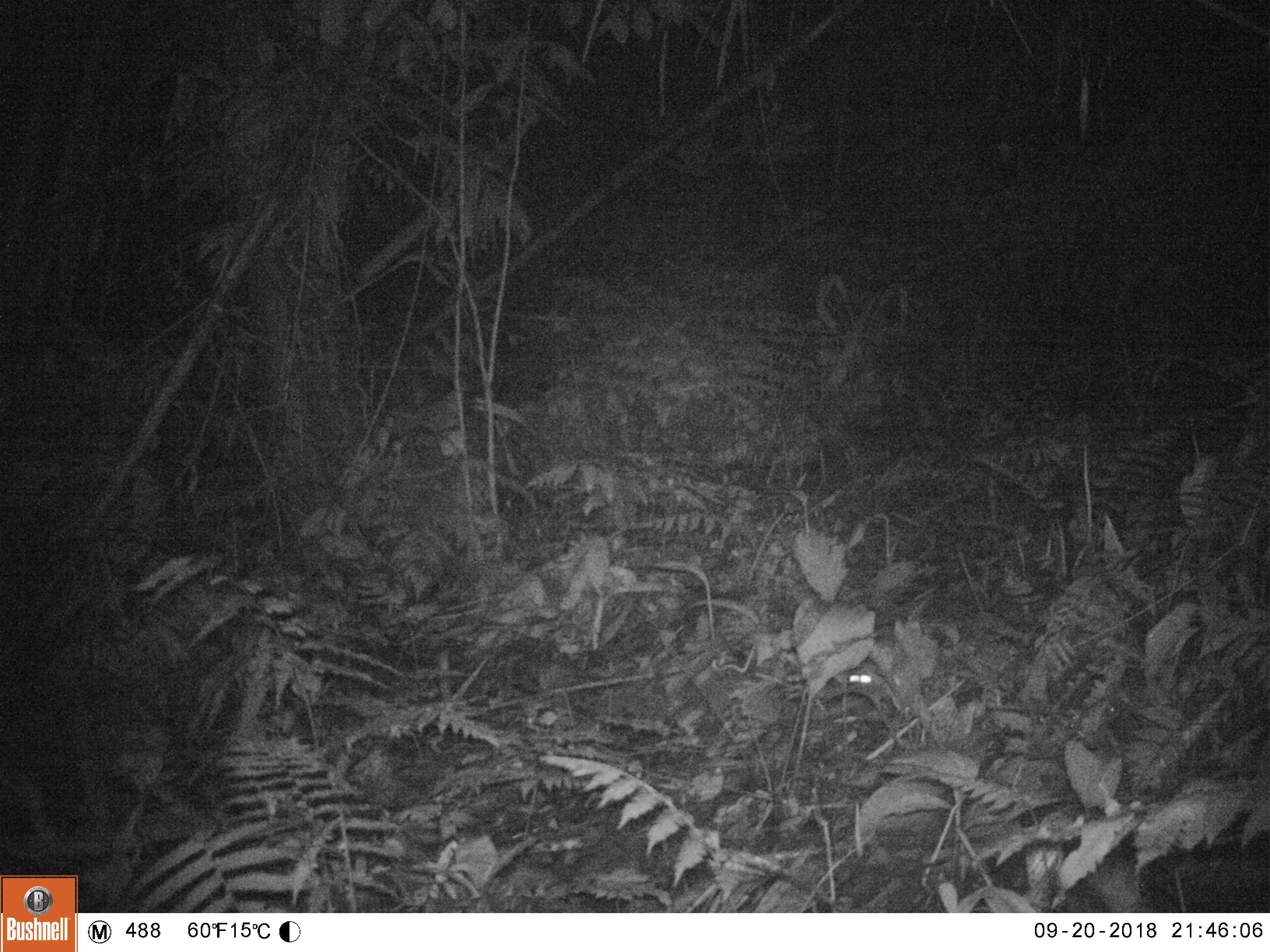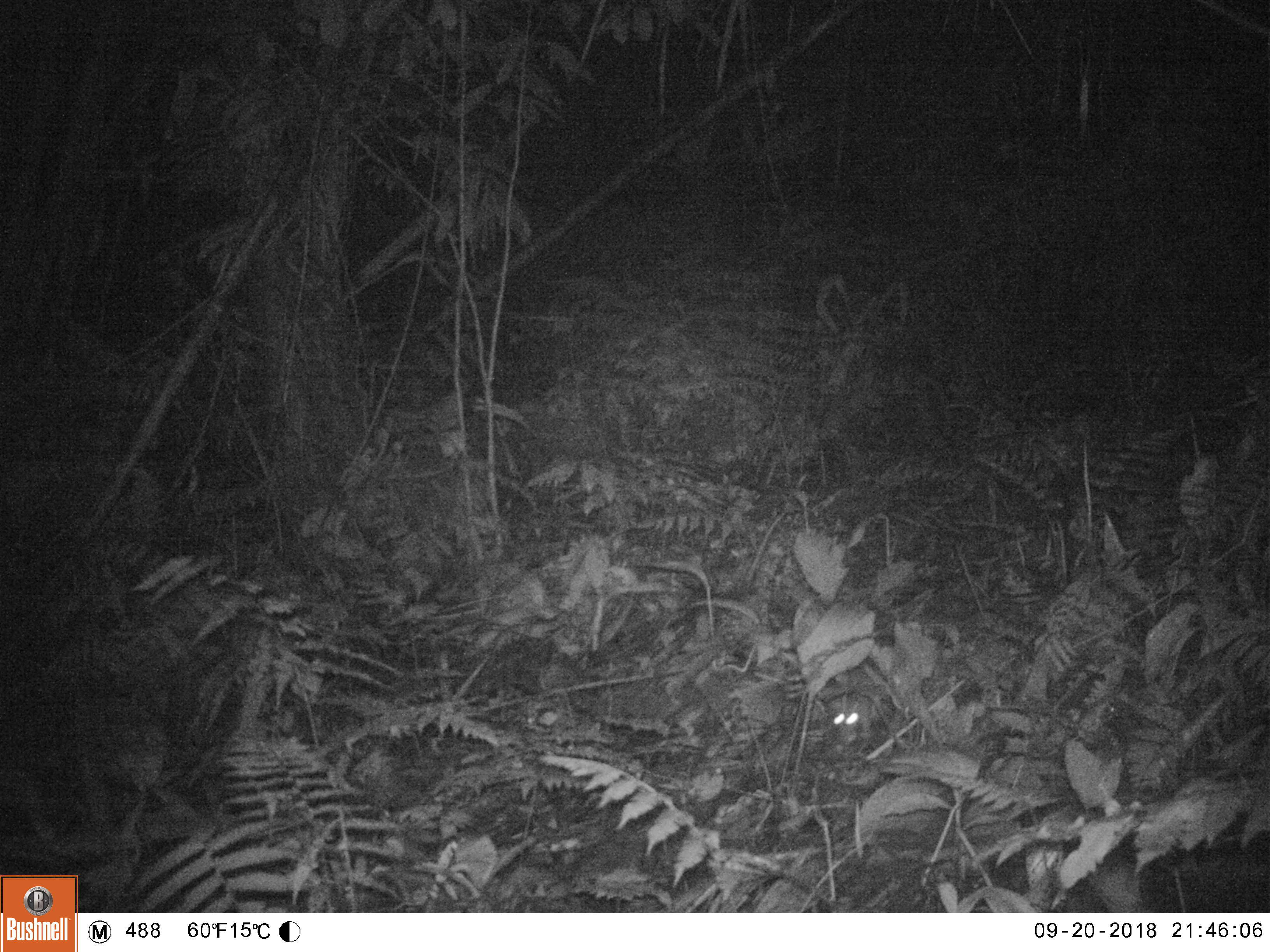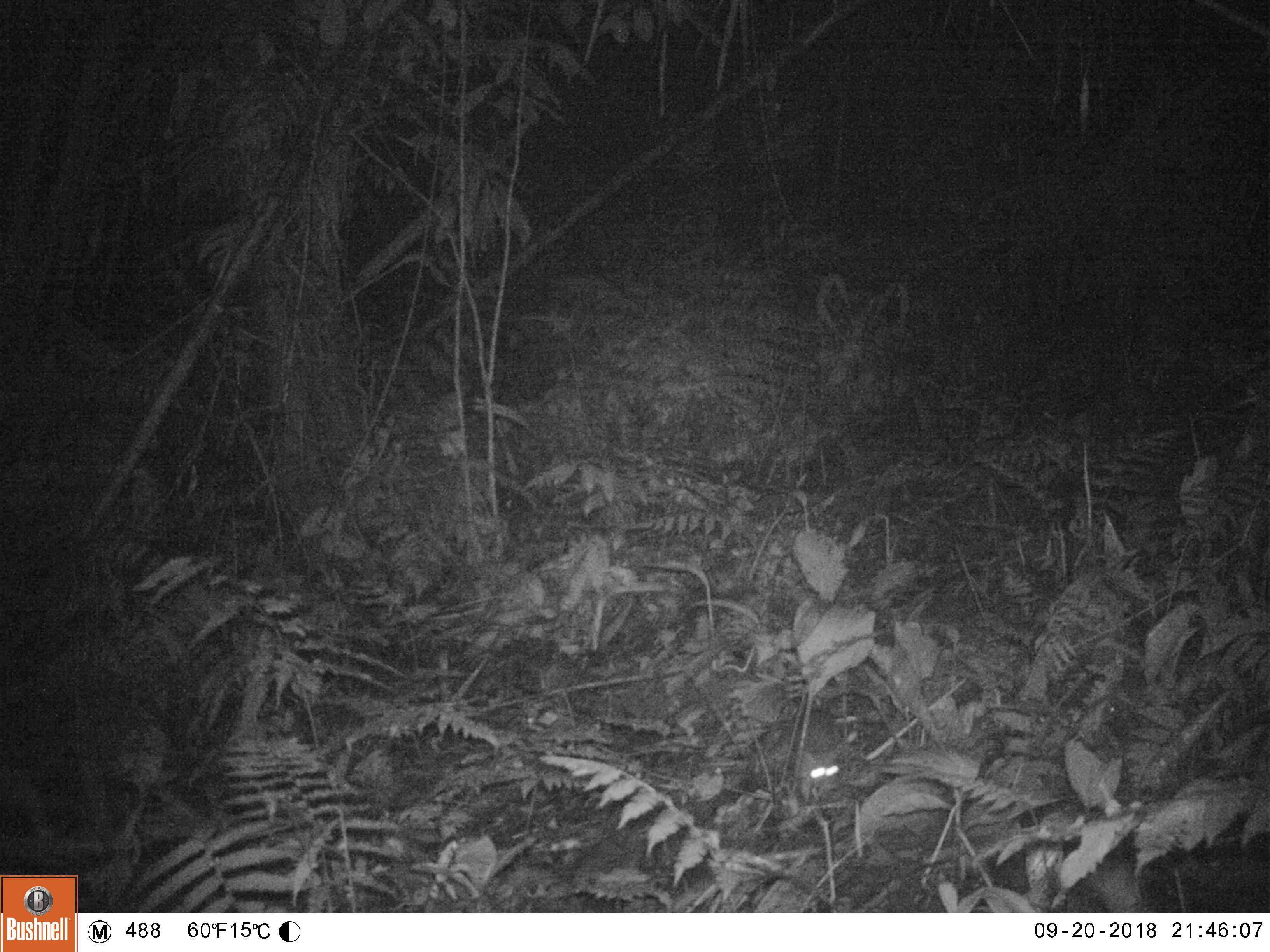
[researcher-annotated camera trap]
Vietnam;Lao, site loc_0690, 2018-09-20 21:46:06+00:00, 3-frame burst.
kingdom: Animalia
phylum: Chordata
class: Mammalia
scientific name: Mammalia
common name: mammal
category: unidentified small mammal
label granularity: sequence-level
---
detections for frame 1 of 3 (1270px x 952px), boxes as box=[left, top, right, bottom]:
unidentified small mammal: box=[849, 671, 873, 685]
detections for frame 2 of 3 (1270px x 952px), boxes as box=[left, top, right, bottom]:
unidentified small mammal: box=[829, 700, 866, 744]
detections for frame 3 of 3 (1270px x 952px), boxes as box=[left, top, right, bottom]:
unidentified small mammal: box=[797, 712, 845, 780]